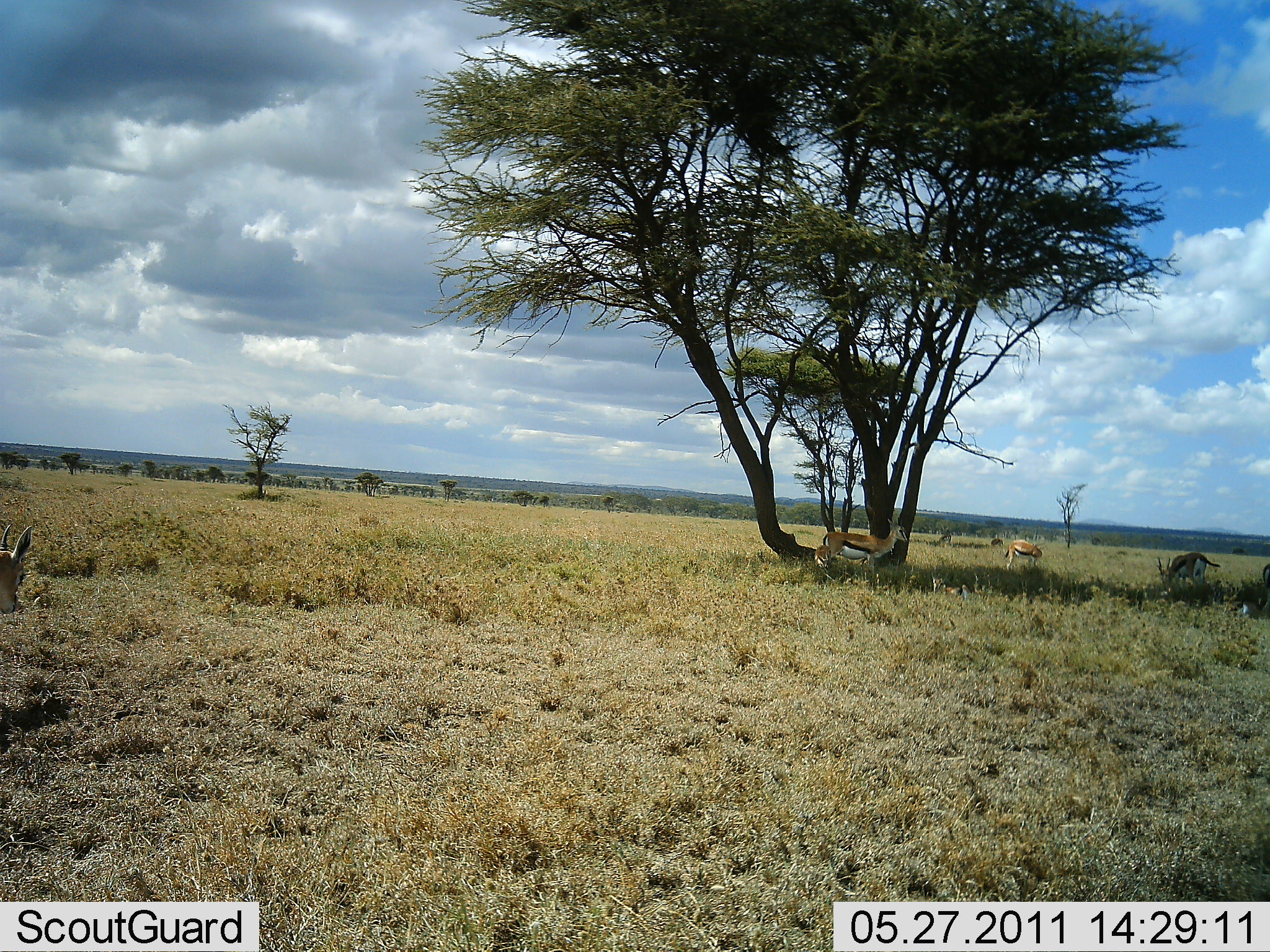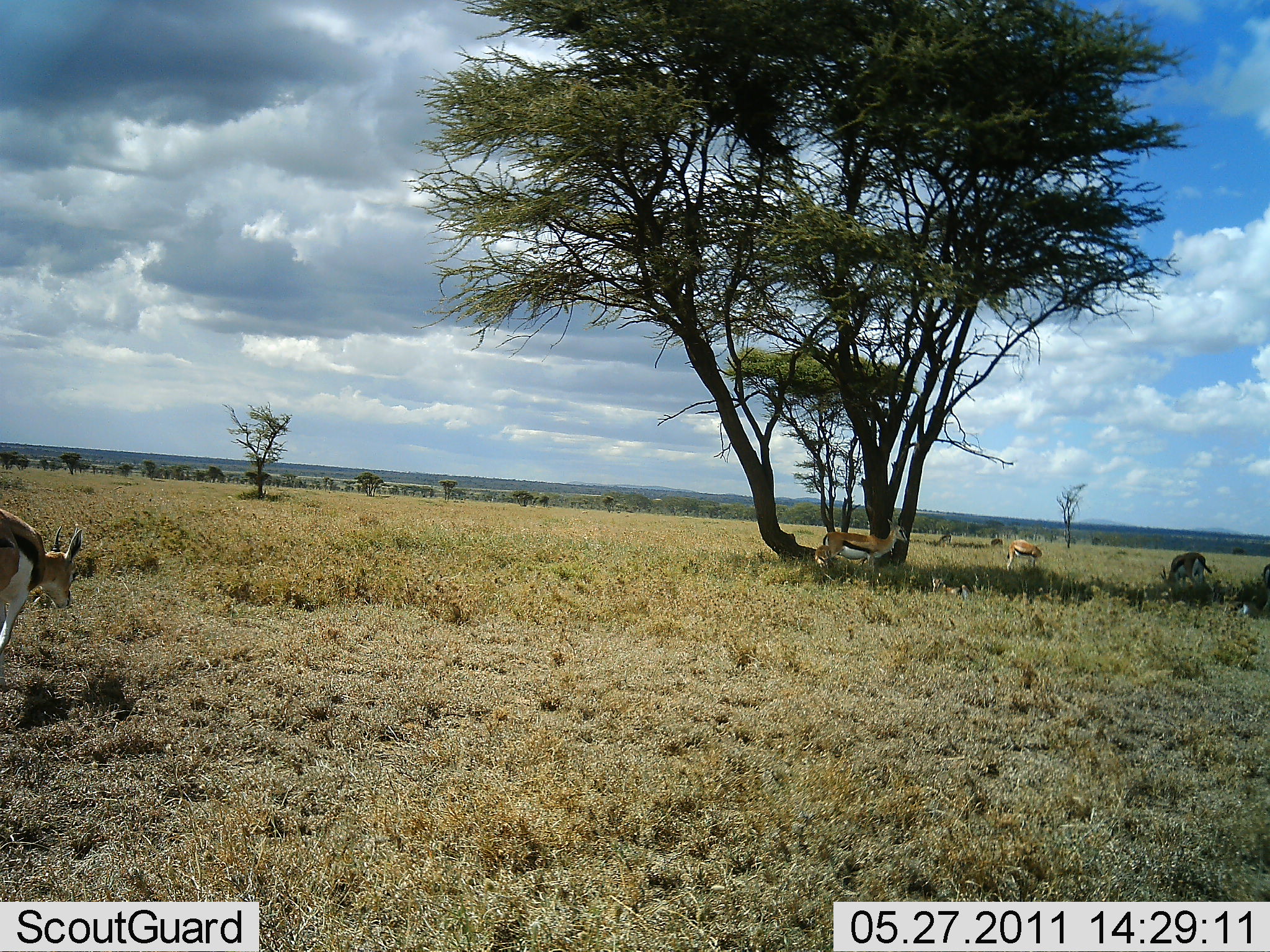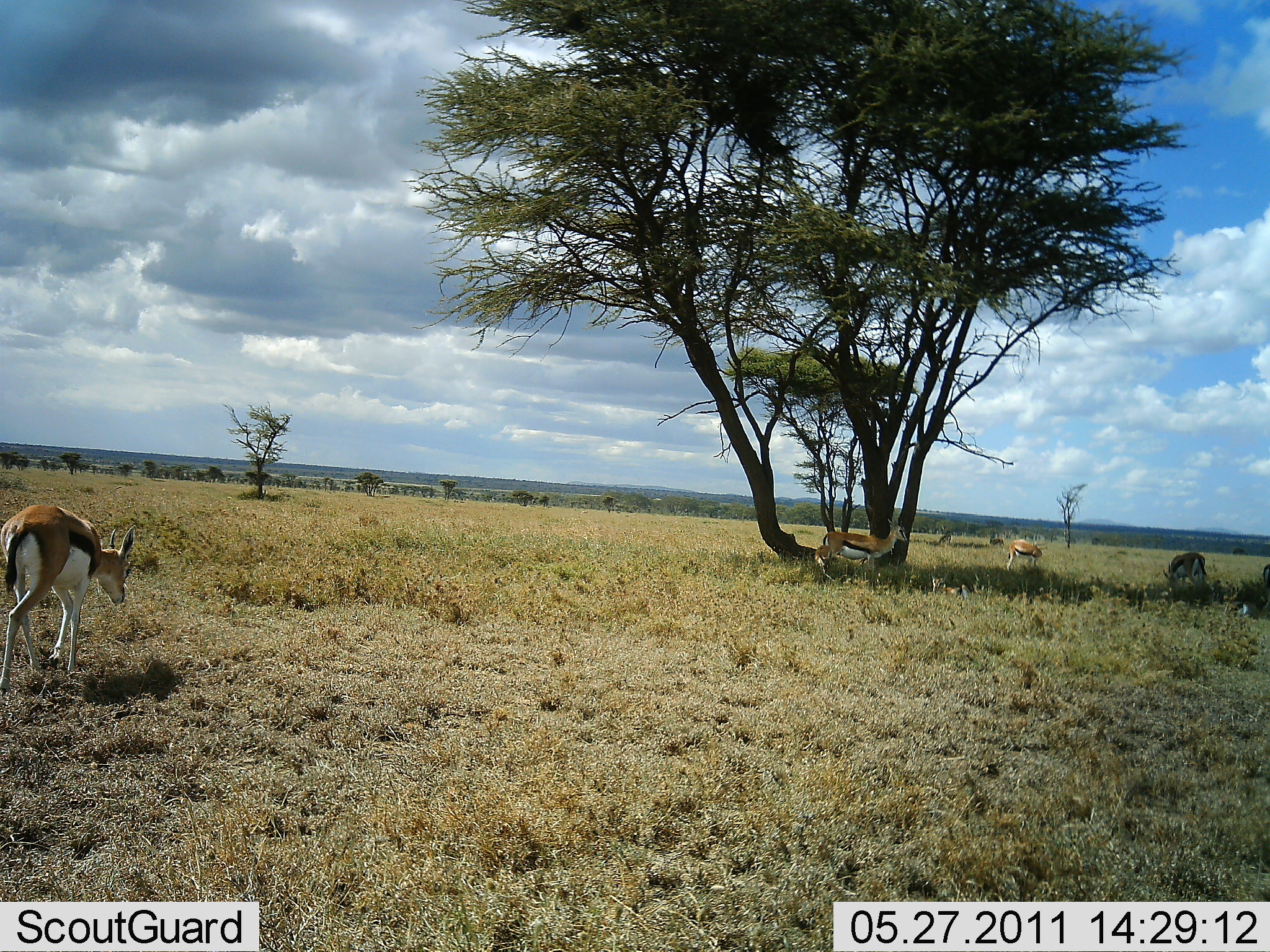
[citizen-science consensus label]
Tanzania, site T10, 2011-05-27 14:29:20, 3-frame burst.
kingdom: Animalia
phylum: Chordata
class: Mammalia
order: Artiodactyla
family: Bovidae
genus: Eudorcas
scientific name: Eudorcas thomsonii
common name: thomson's gazelle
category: gazellethomsons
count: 5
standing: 67%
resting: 33%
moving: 67%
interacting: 0%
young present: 0%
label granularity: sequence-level